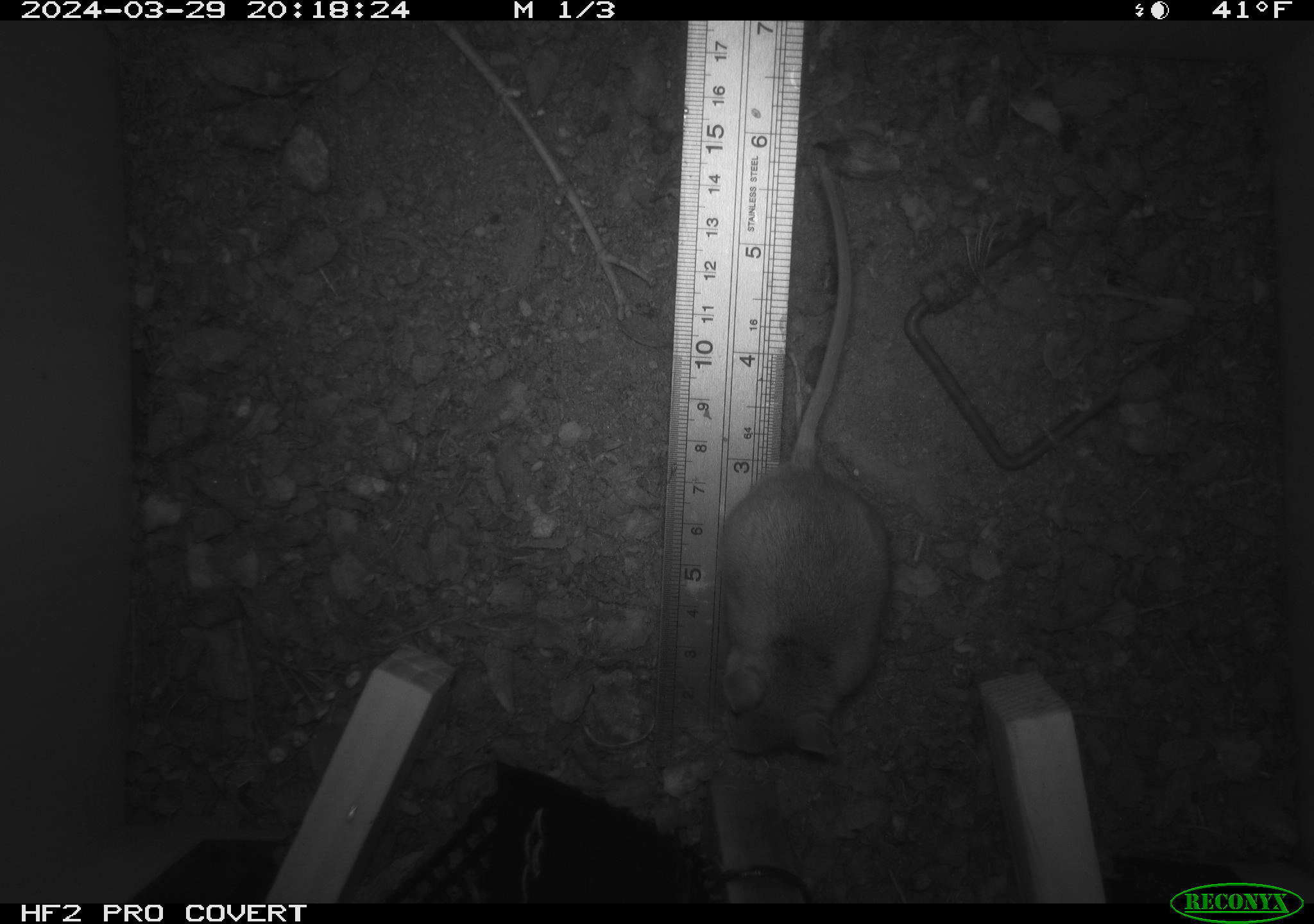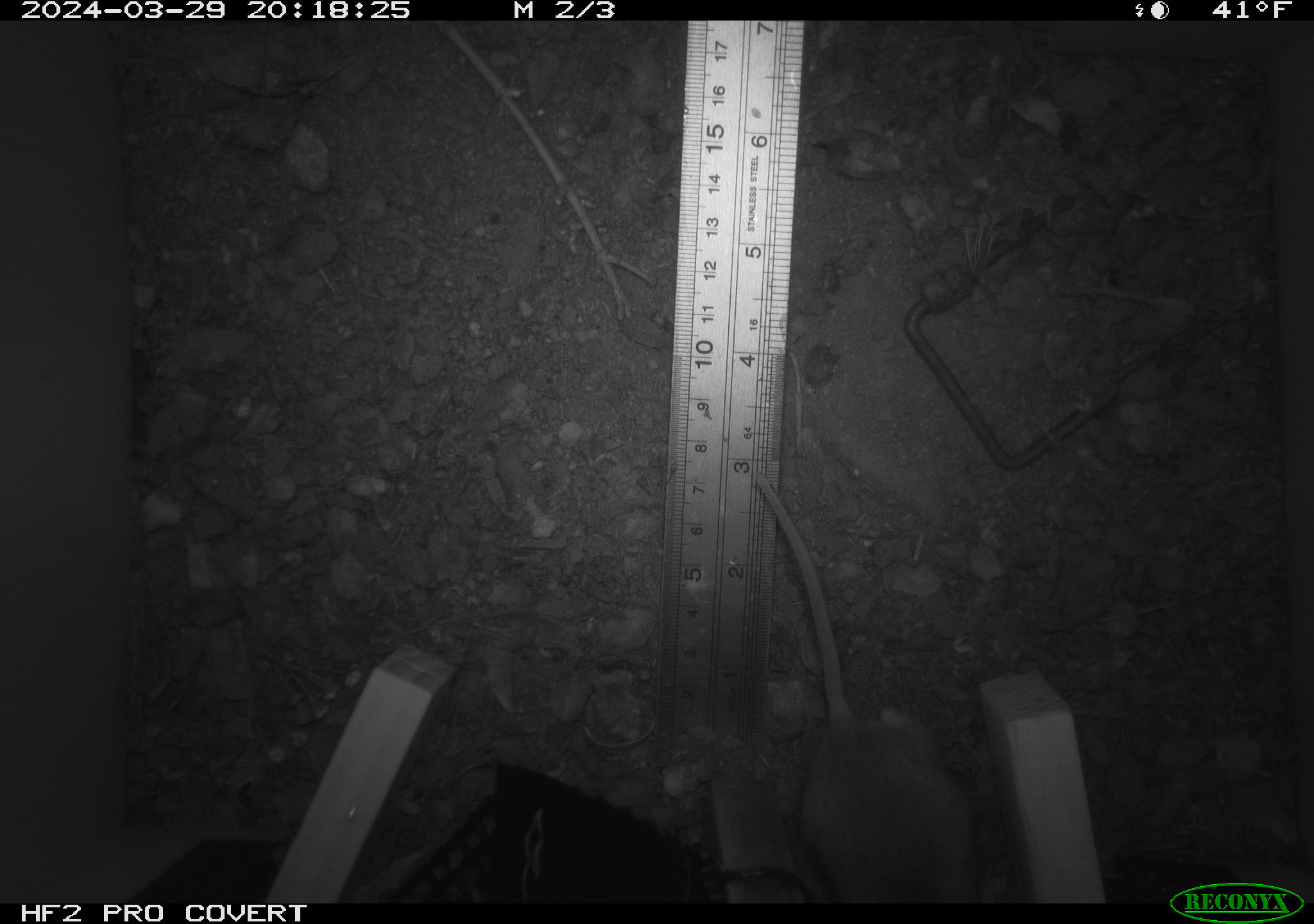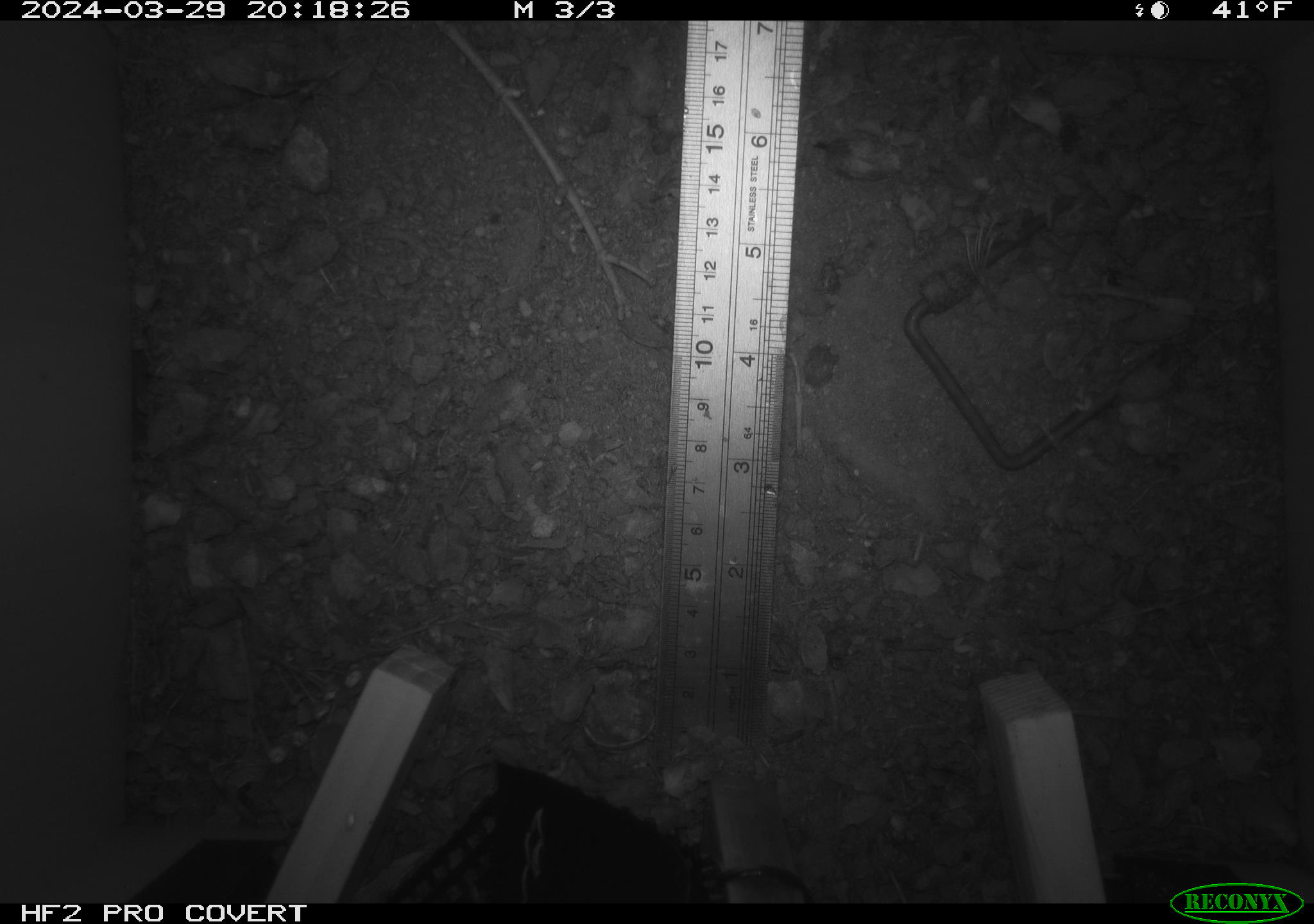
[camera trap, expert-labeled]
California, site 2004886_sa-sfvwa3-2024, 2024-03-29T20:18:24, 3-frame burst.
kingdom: Animalia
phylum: Chordata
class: Mammalia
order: Rodentia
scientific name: Rodentia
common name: mouse species